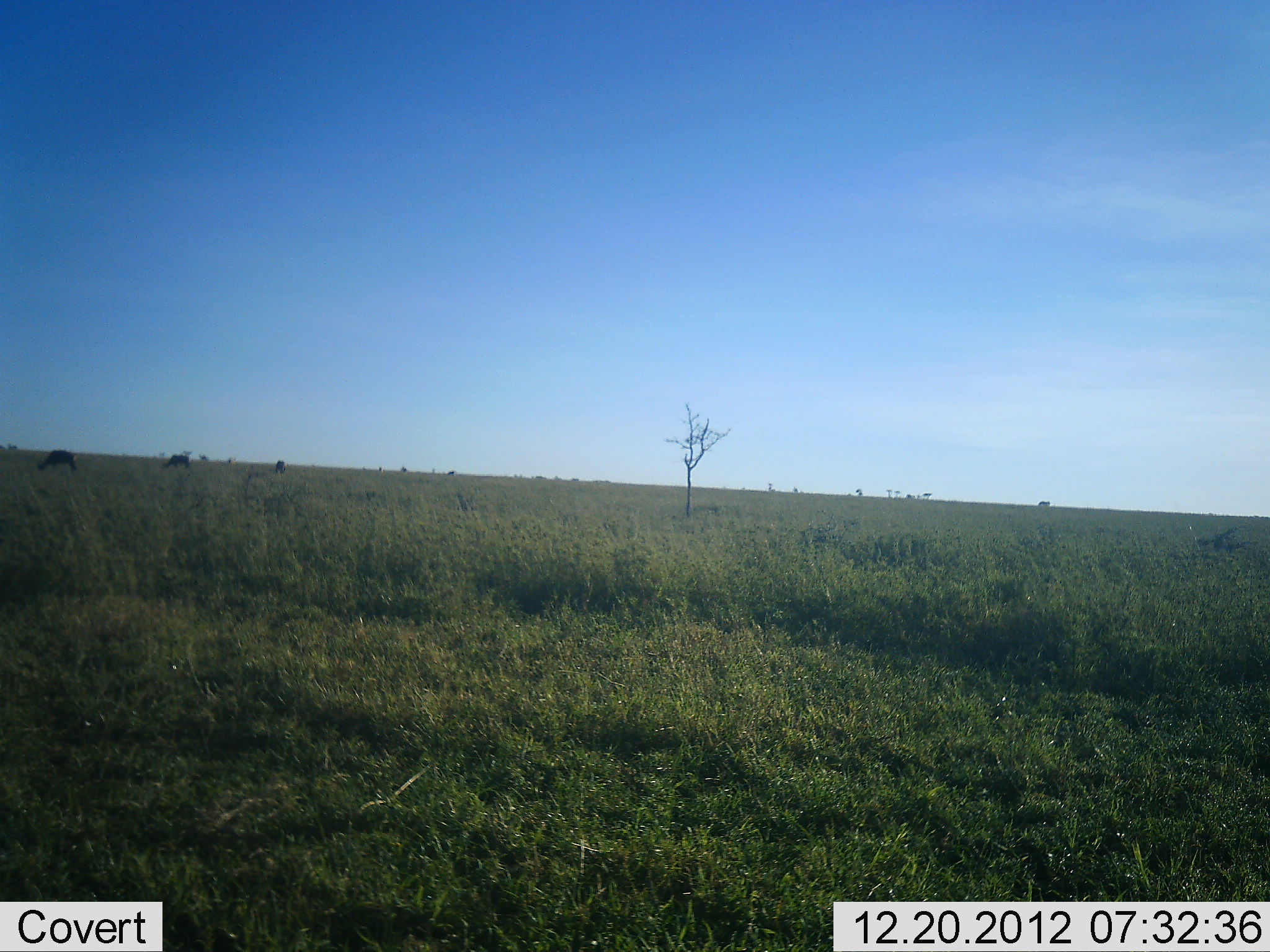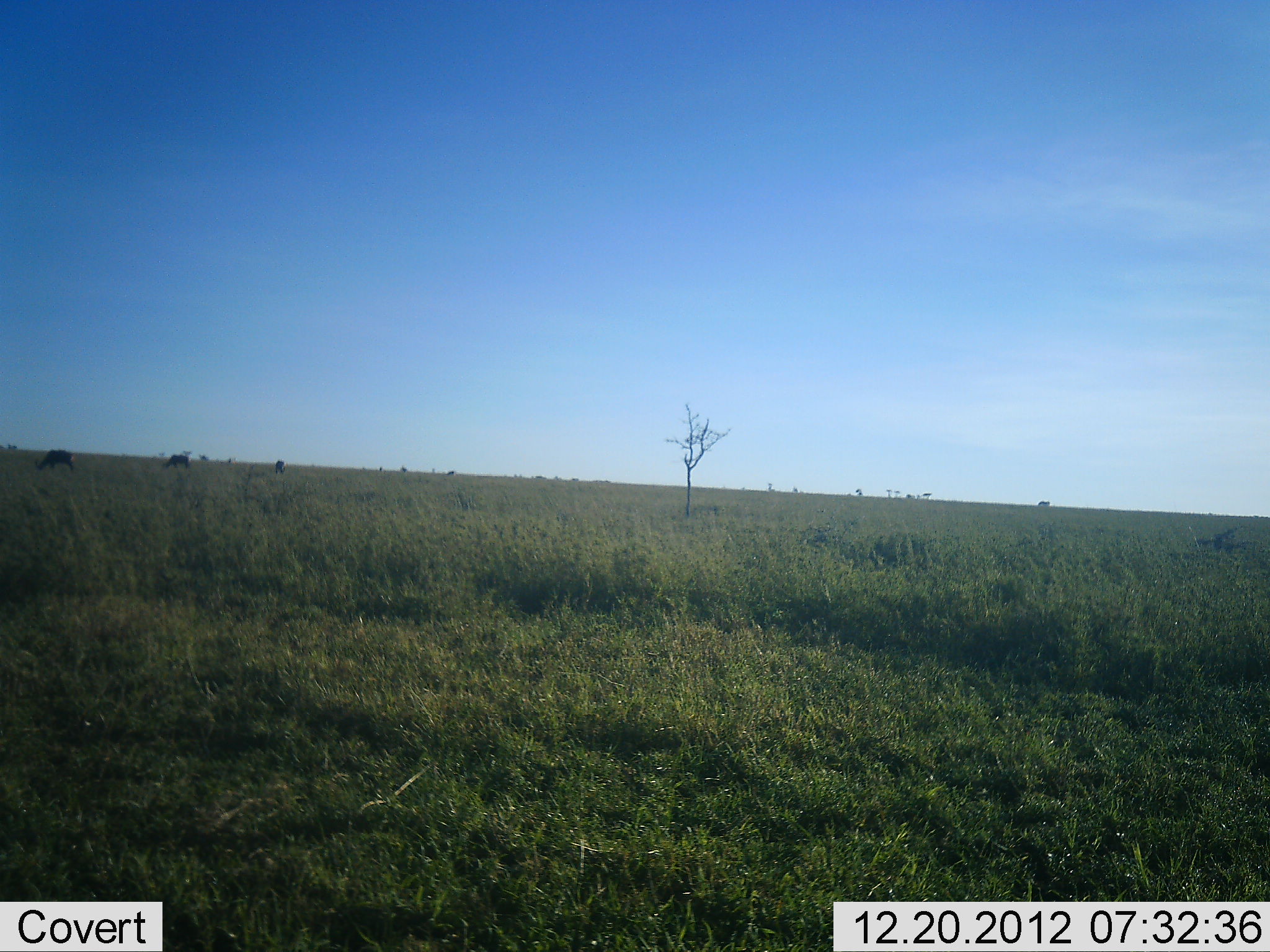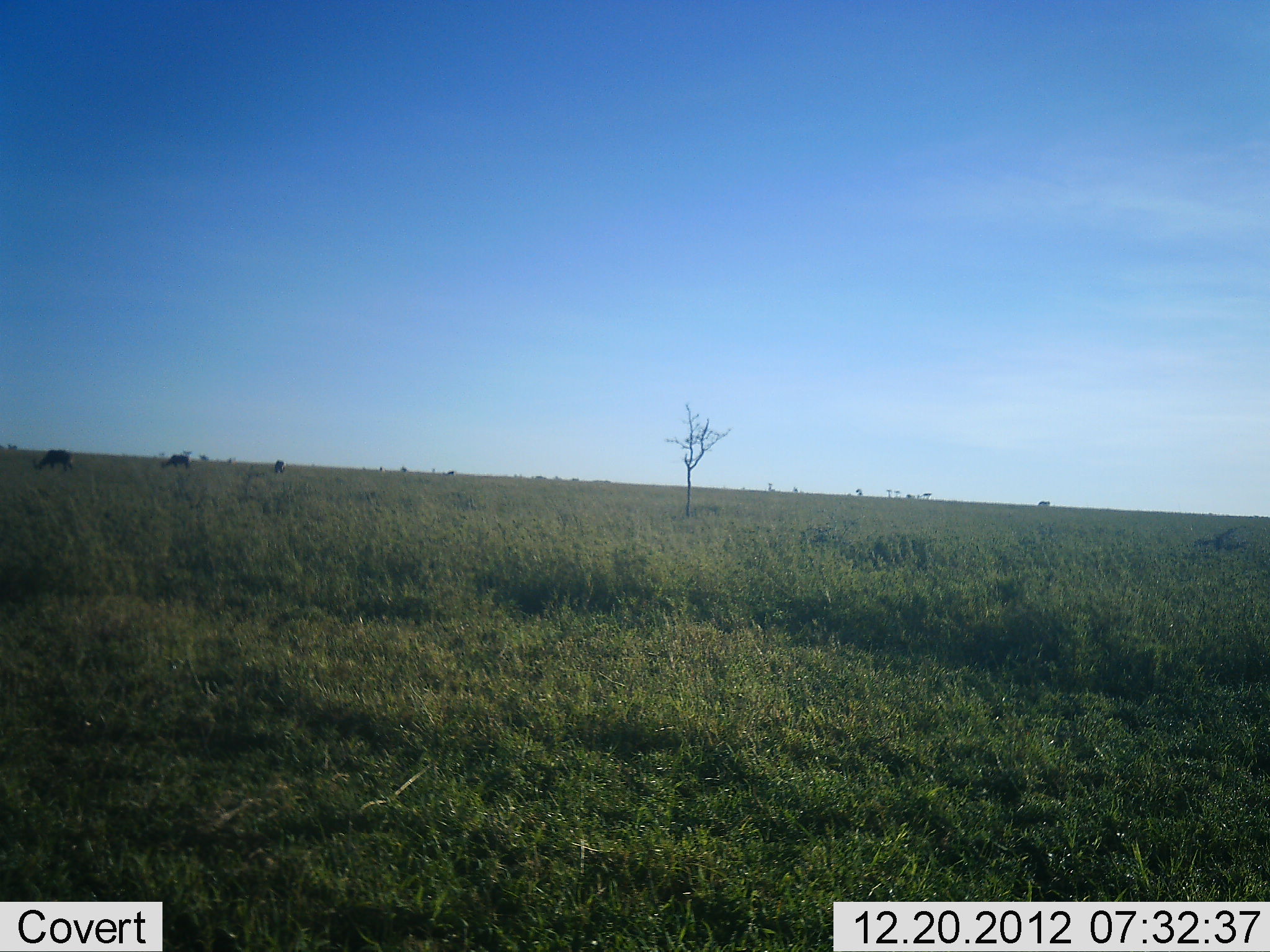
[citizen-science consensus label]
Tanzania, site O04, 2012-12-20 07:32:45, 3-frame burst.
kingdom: Animalia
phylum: Chordata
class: Mammalia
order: Artiodactyla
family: Bovidae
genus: Connochaetes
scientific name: Connochaetes taurinus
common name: blue wildebeest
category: wildebeest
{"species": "wildebeest (blue wildebeest) (Connochaetes taurinus)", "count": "5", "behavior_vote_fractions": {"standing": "25%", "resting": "0%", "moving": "25%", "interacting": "0%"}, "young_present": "0%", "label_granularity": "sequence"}